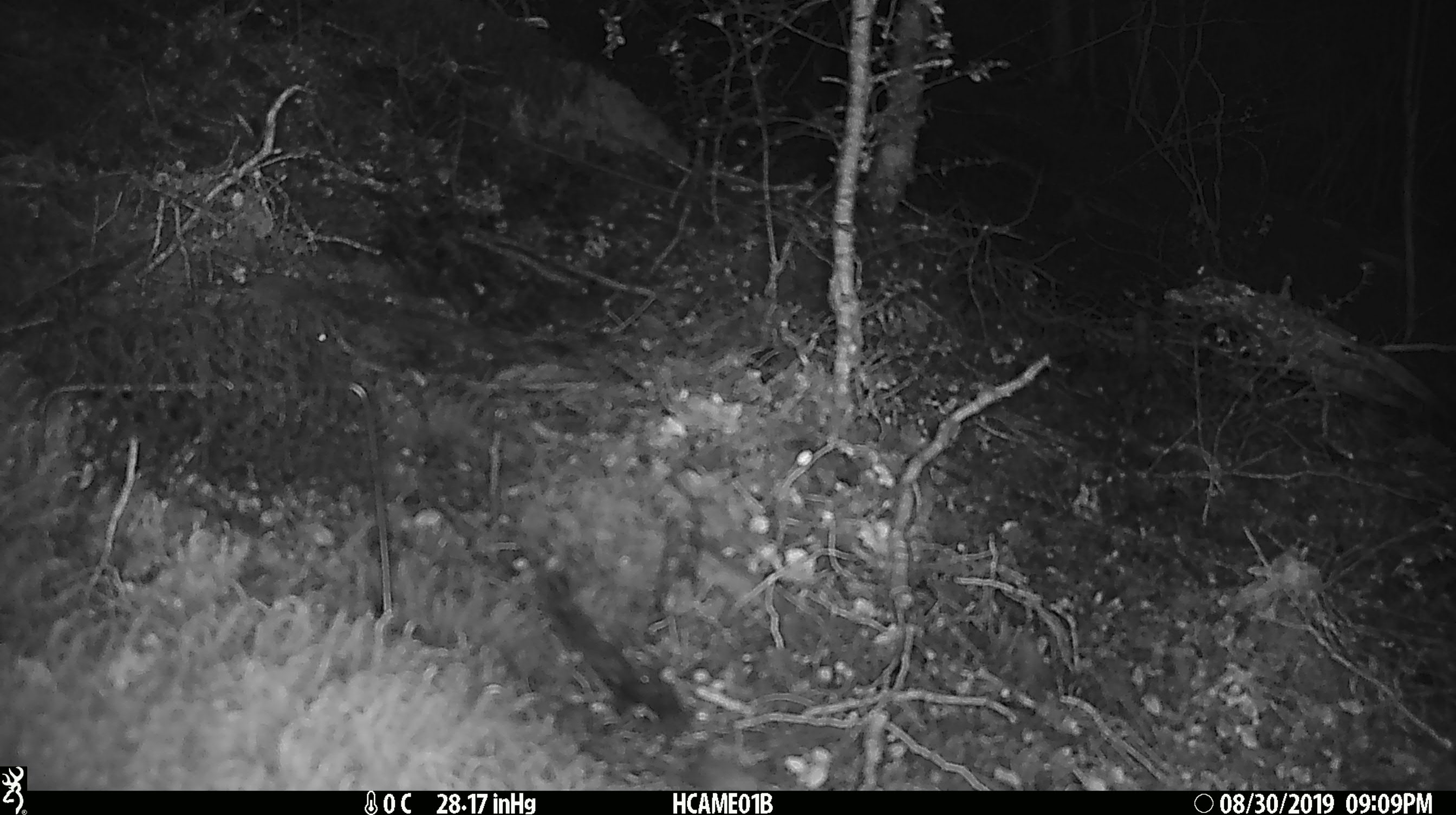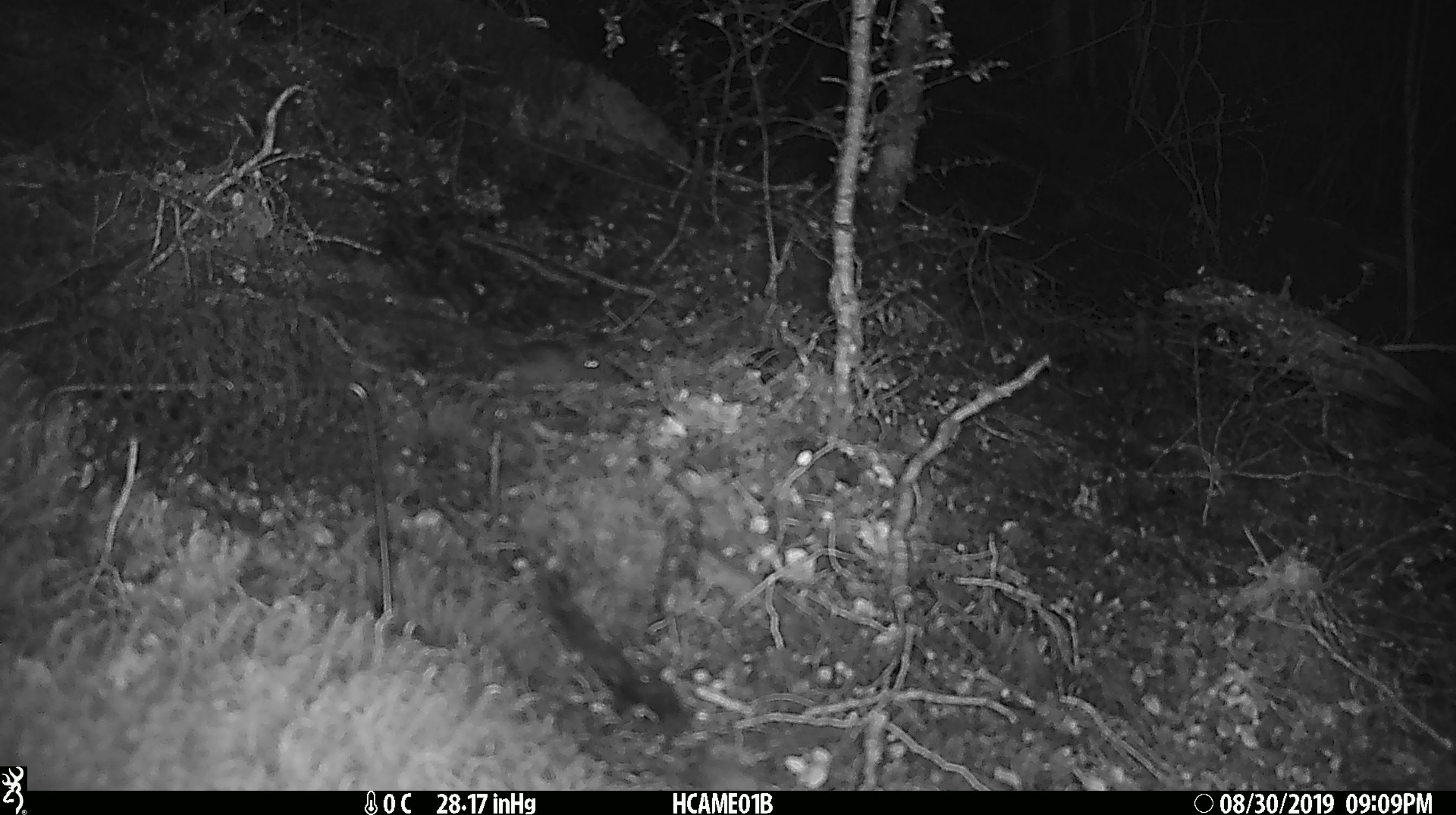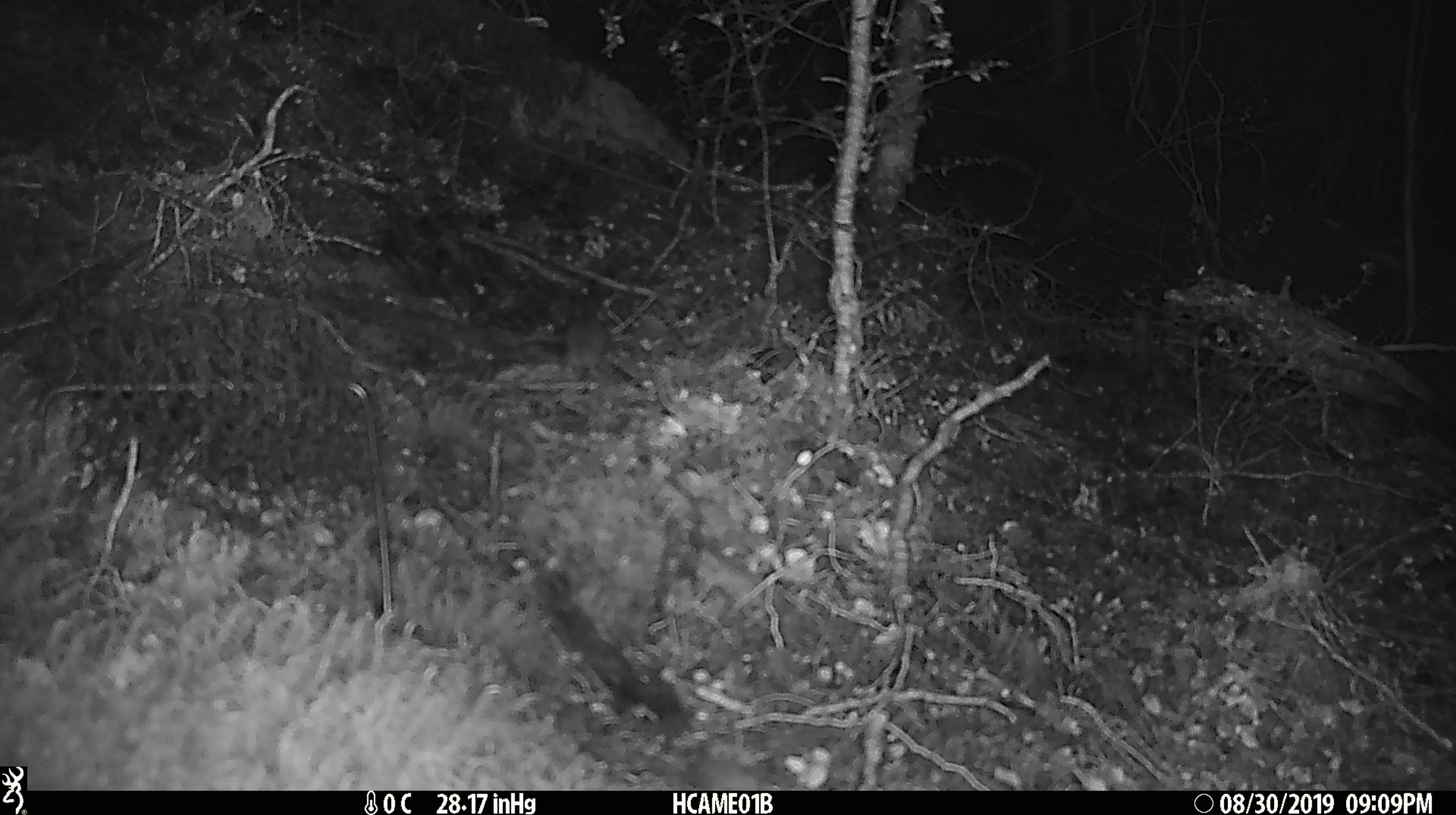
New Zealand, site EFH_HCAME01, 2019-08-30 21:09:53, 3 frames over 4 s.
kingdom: Animalia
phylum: Chordata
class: Mammalia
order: Rodentia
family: Muridae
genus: Mus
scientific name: Mus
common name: mouse